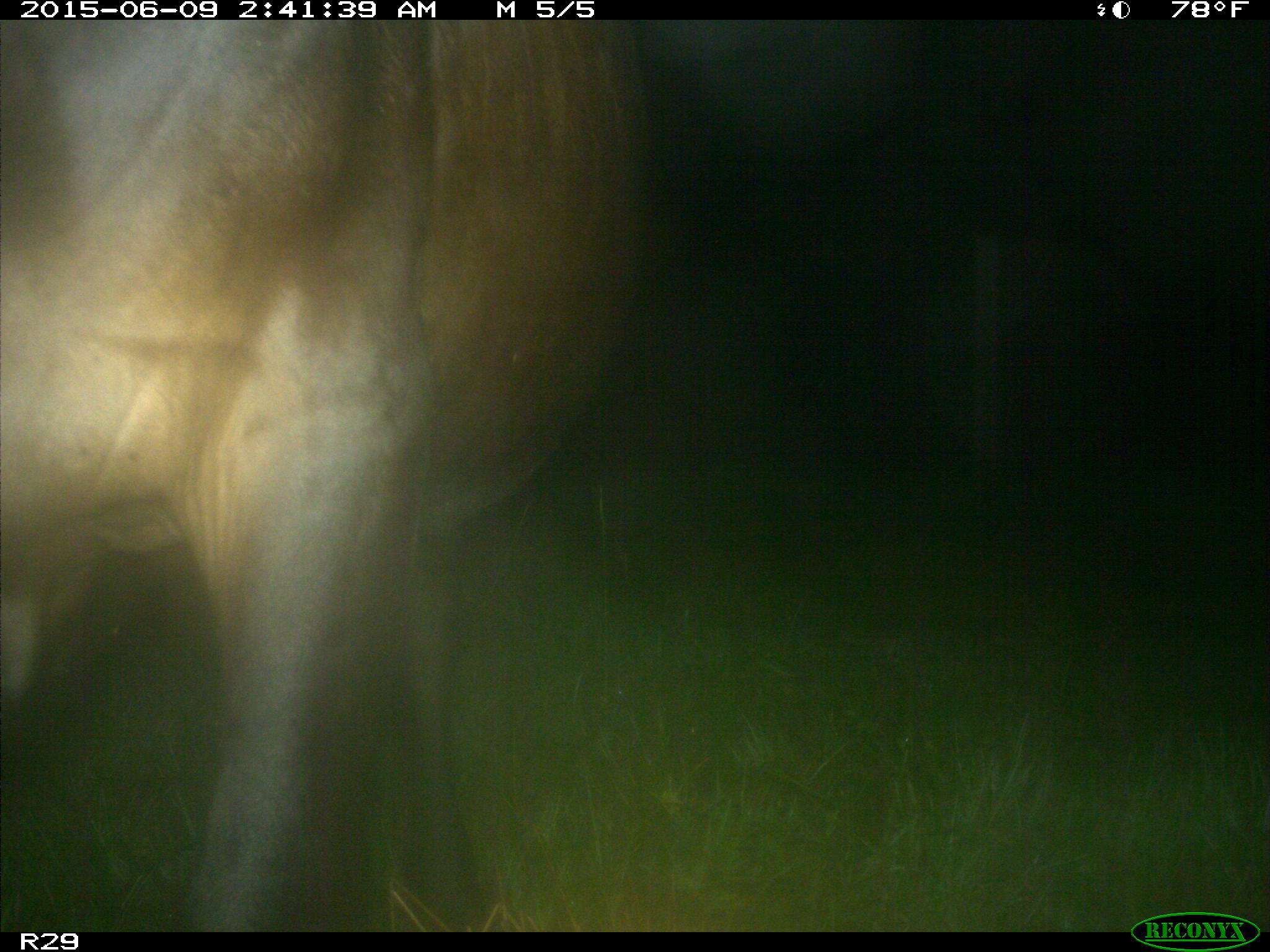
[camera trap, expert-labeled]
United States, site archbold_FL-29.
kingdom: Animalia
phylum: Chordata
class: Mammalia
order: Artiodactyla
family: Bovidae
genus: Bos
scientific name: Bos taurus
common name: domestic cow